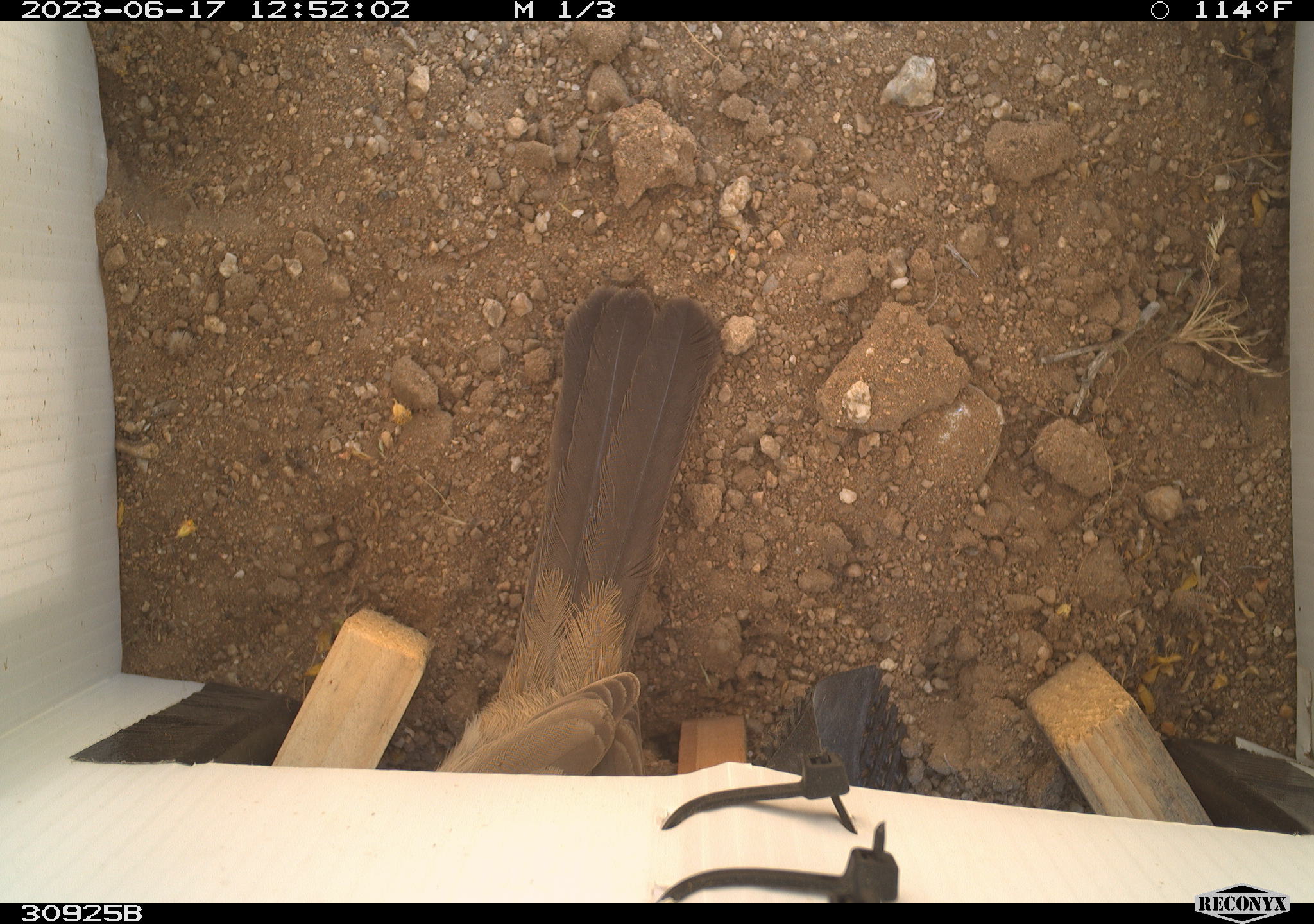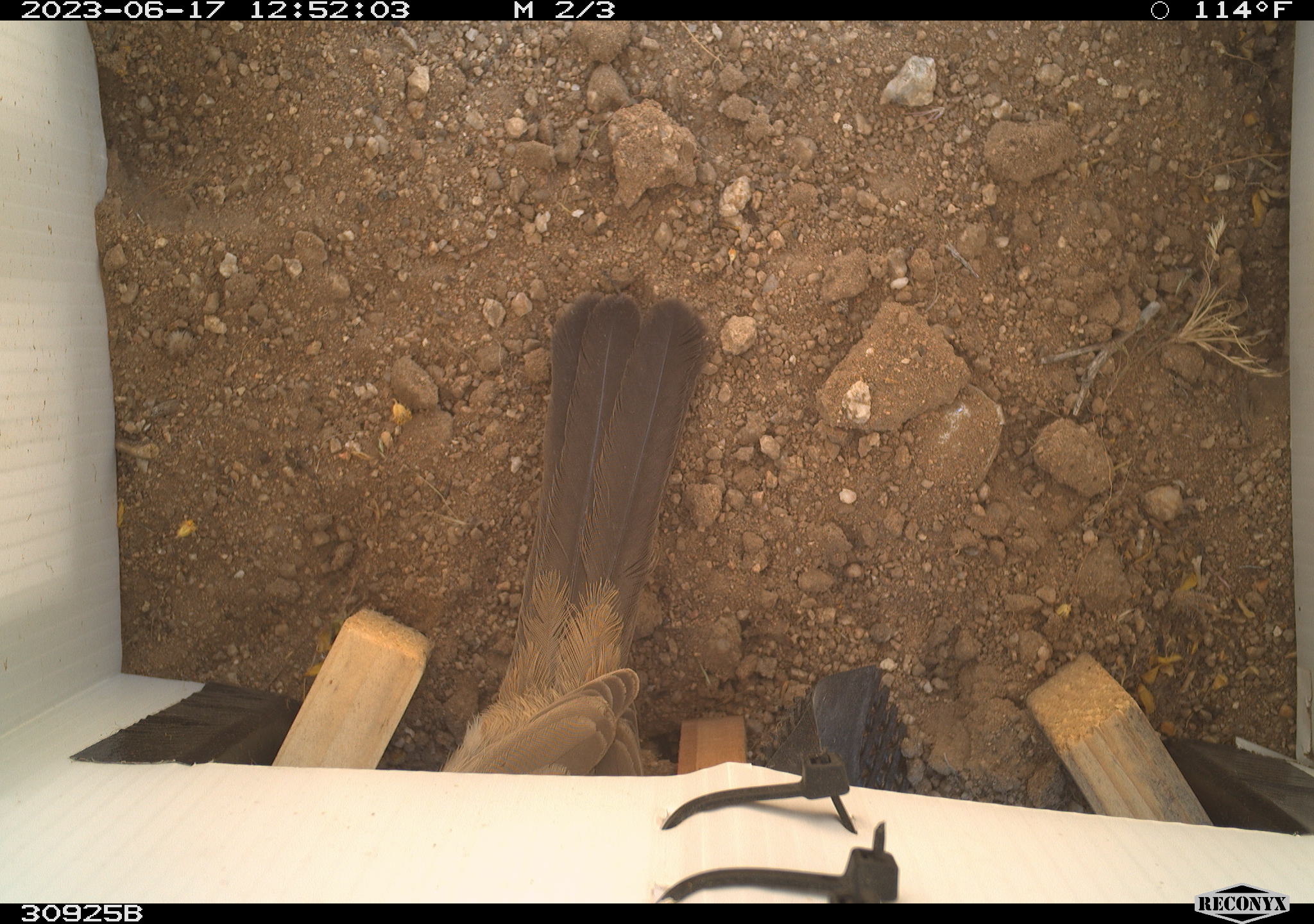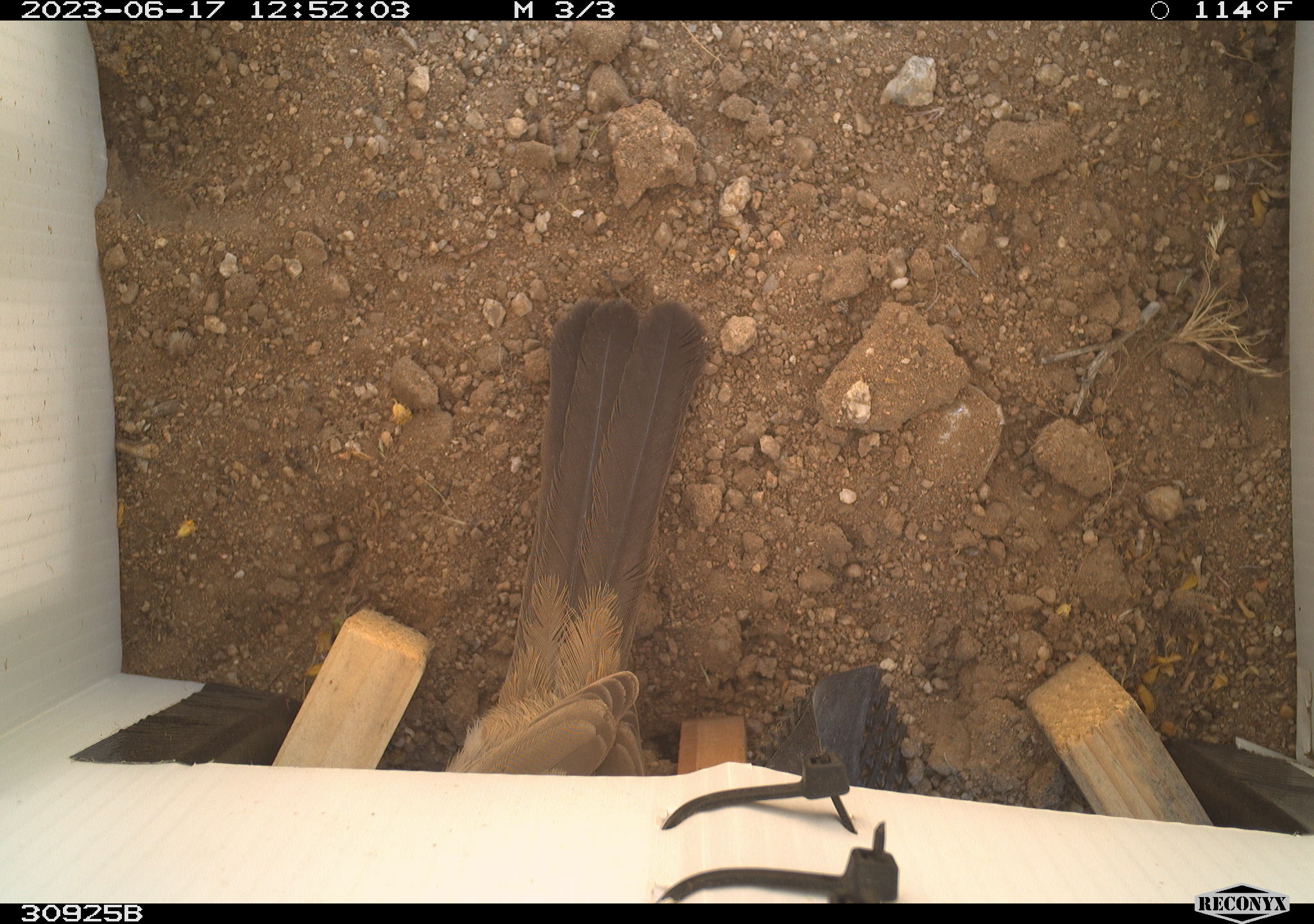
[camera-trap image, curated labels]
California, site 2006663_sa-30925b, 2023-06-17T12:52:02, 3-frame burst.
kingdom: Animalia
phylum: Chordata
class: Aves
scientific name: Aves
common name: bird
Bird (Aves).